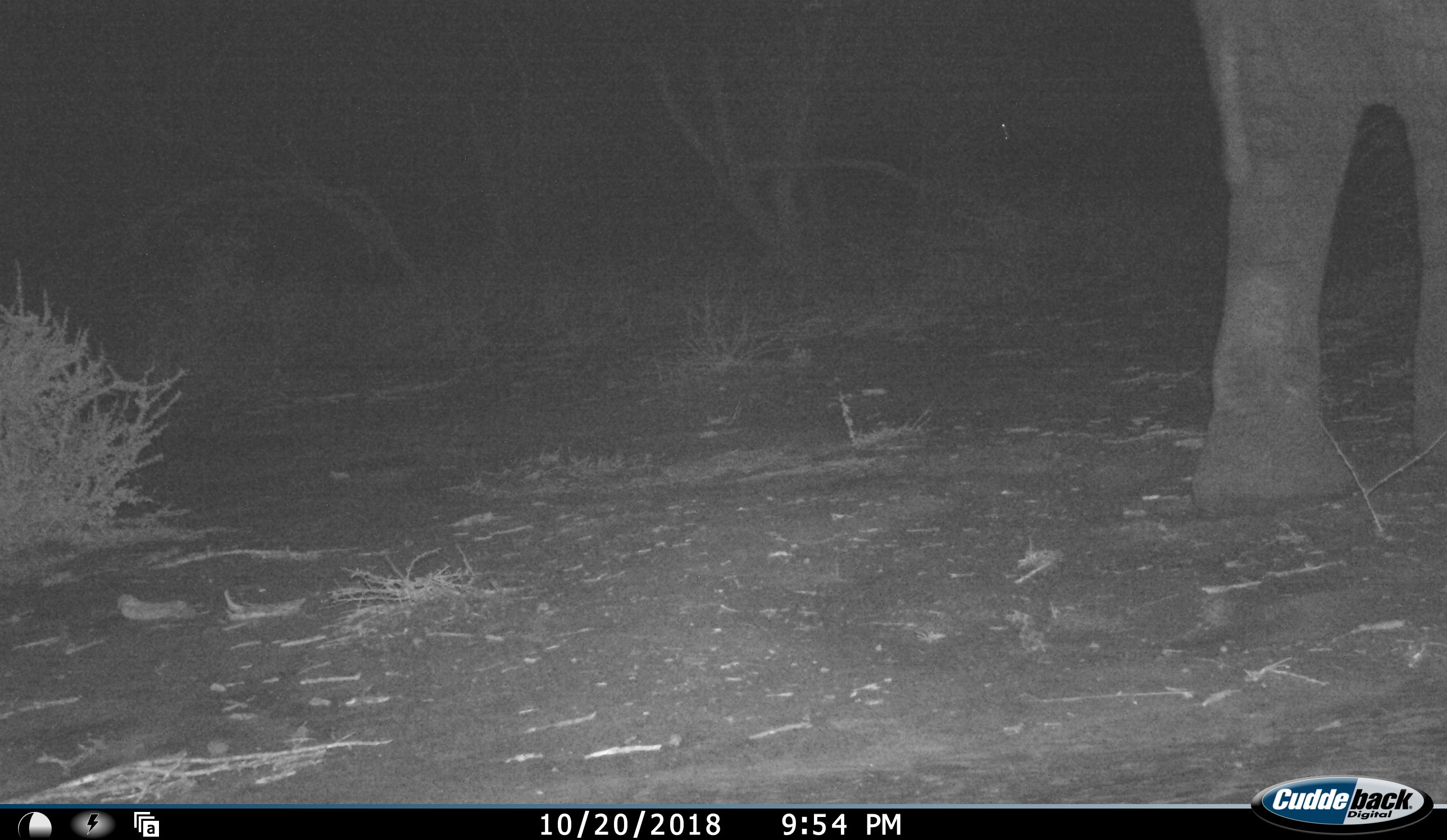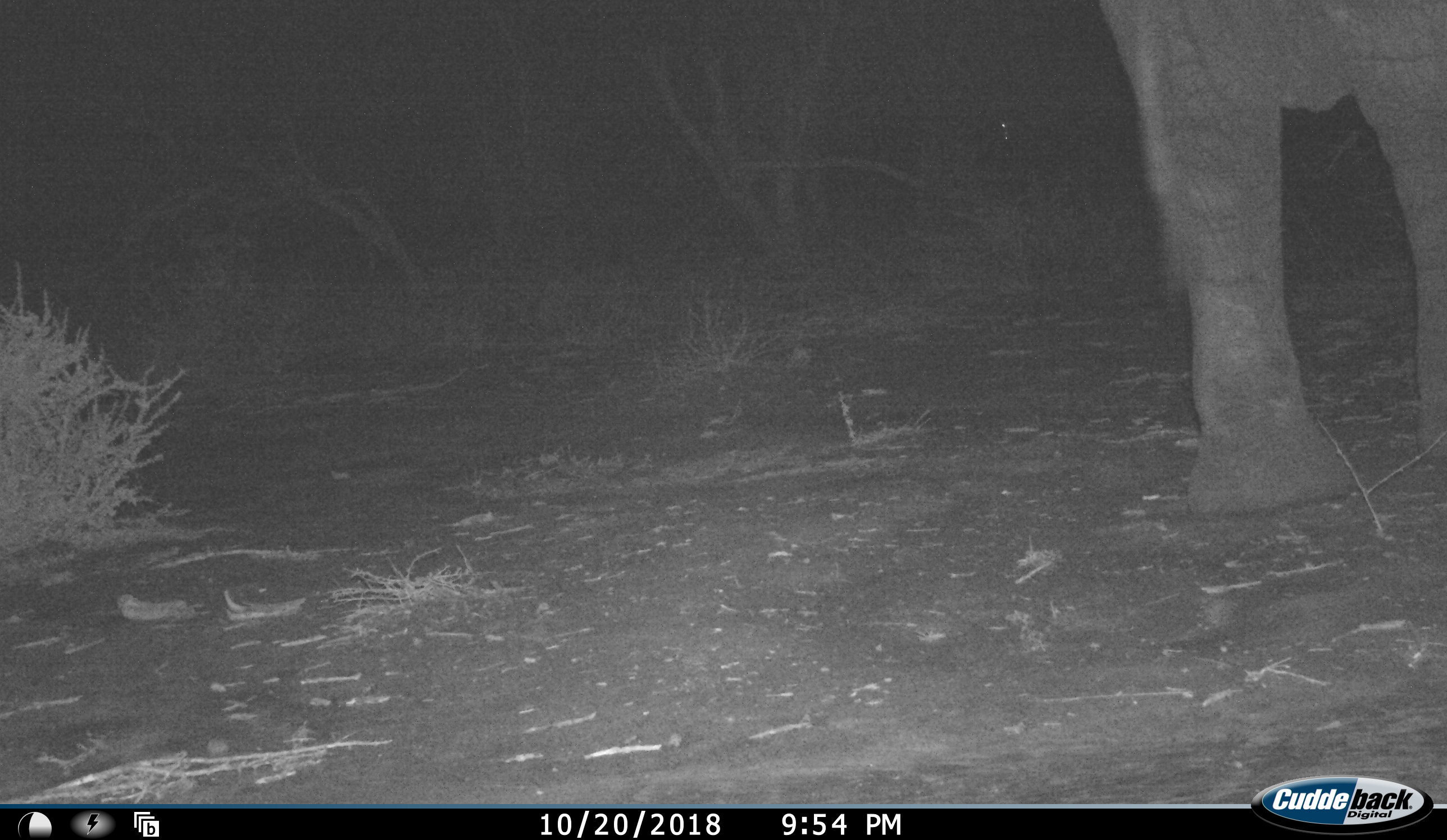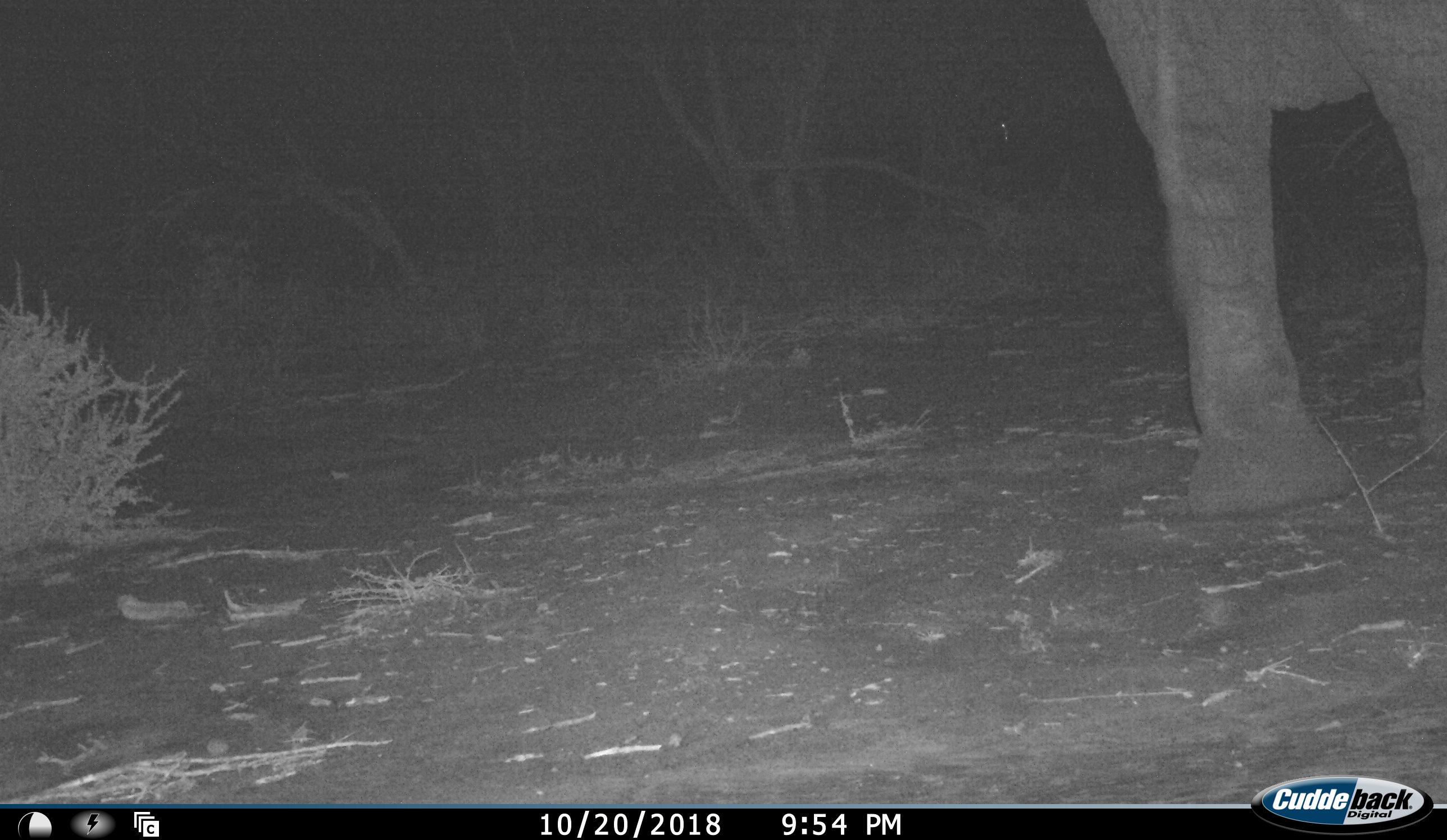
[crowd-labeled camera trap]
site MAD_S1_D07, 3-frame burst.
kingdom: Animalia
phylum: Chordata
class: Mammalia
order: Proboscidea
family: Elephantidae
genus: Loxodonta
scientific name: Loxodonta africana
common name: african bush elephant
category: elephant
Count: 1.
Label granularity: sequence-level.